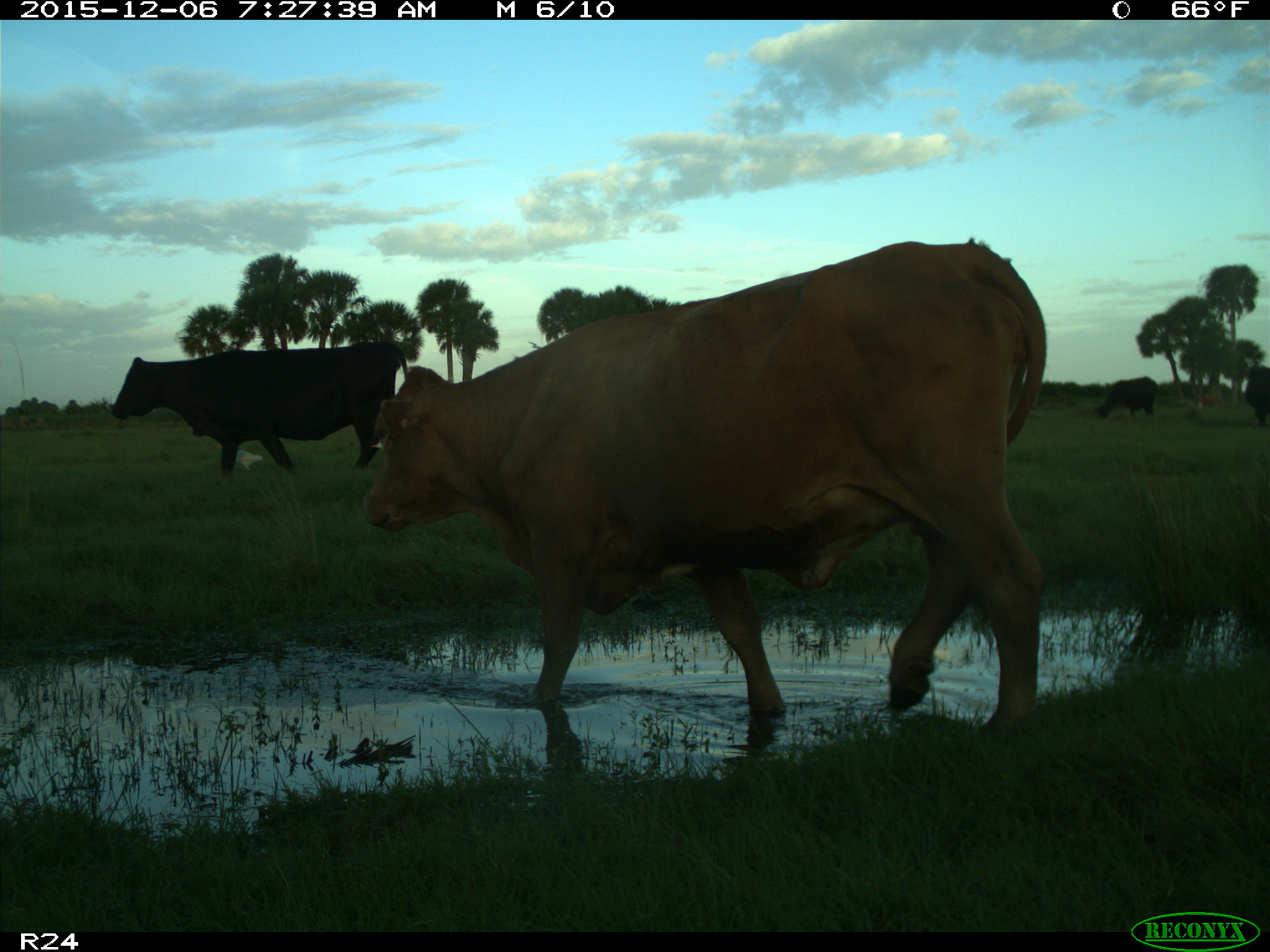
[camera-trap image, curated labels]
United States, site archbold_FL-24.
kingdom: Animalia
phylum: Chordata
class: Mammalia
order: Artiodactyla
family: Bovidae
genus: Bos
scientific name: Bos taurus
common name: domestic cow